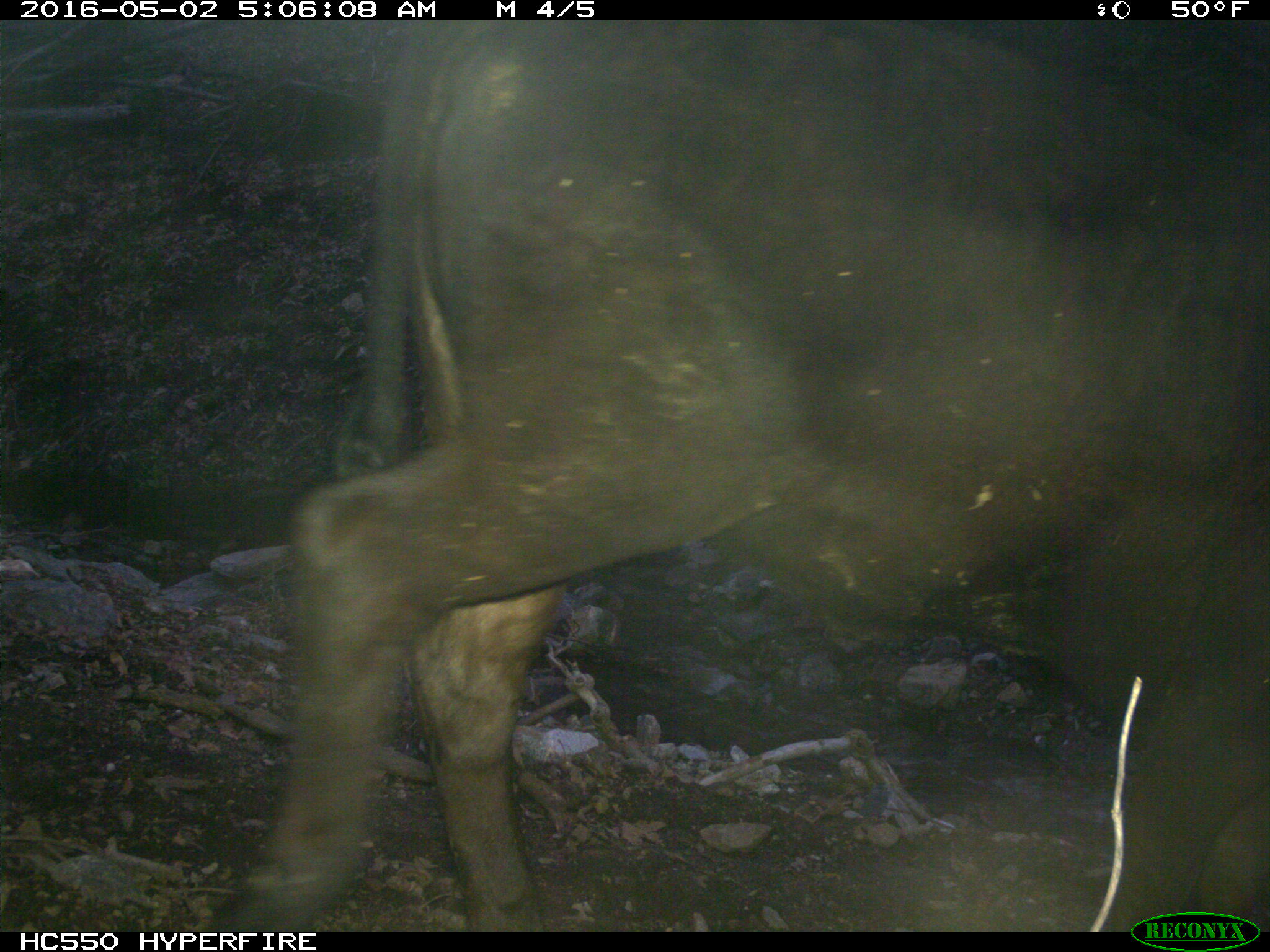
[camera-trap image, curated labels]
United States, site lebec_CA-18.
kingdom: Animalia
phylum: Chordata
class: Mammalia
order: Artiodactyla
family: Bovidae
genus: Bos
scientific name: Bos taurus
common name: domestic cow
Bos taurus (domestic cow).